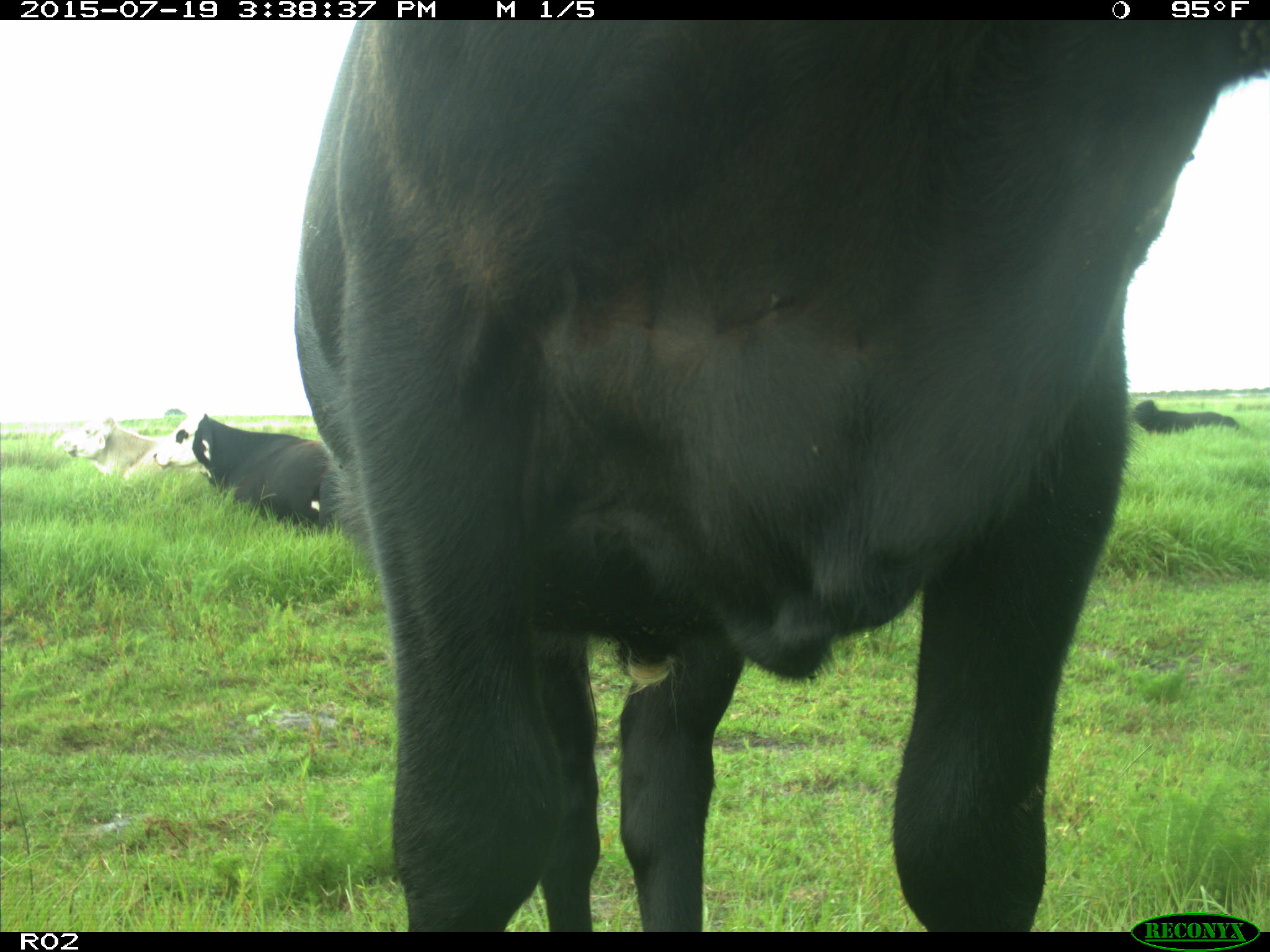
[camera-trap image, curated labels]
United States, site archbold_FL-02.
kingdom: Animalia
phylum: Chordata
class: Mammalia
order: Artiodactyla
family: Bovidae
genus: Bos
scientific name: Bos taurus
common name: domestic cow